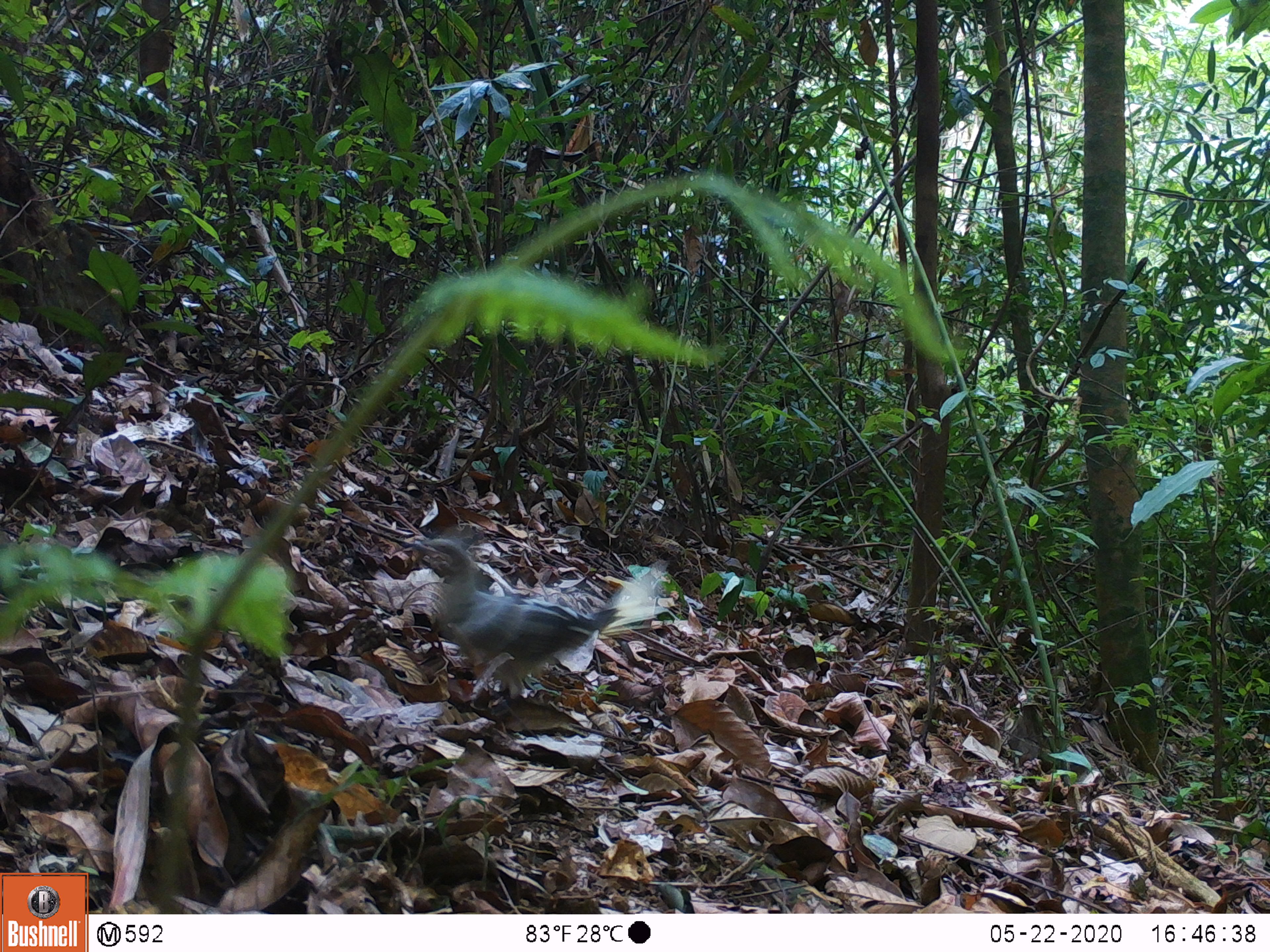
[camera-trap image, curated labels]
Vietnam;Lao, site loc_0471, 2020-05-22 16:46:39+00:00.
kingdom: Animalia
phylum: Chordata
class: Aves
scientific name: Aves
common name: bird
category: unidentified bird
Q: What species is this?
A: Unidentified bird (bird) (Aves).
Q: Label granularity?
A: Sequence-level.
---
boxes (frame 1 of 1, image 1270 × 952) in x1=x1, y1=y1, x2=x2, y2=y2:
unidentified bird: x1=423, y1=538, x2=671, y2=698